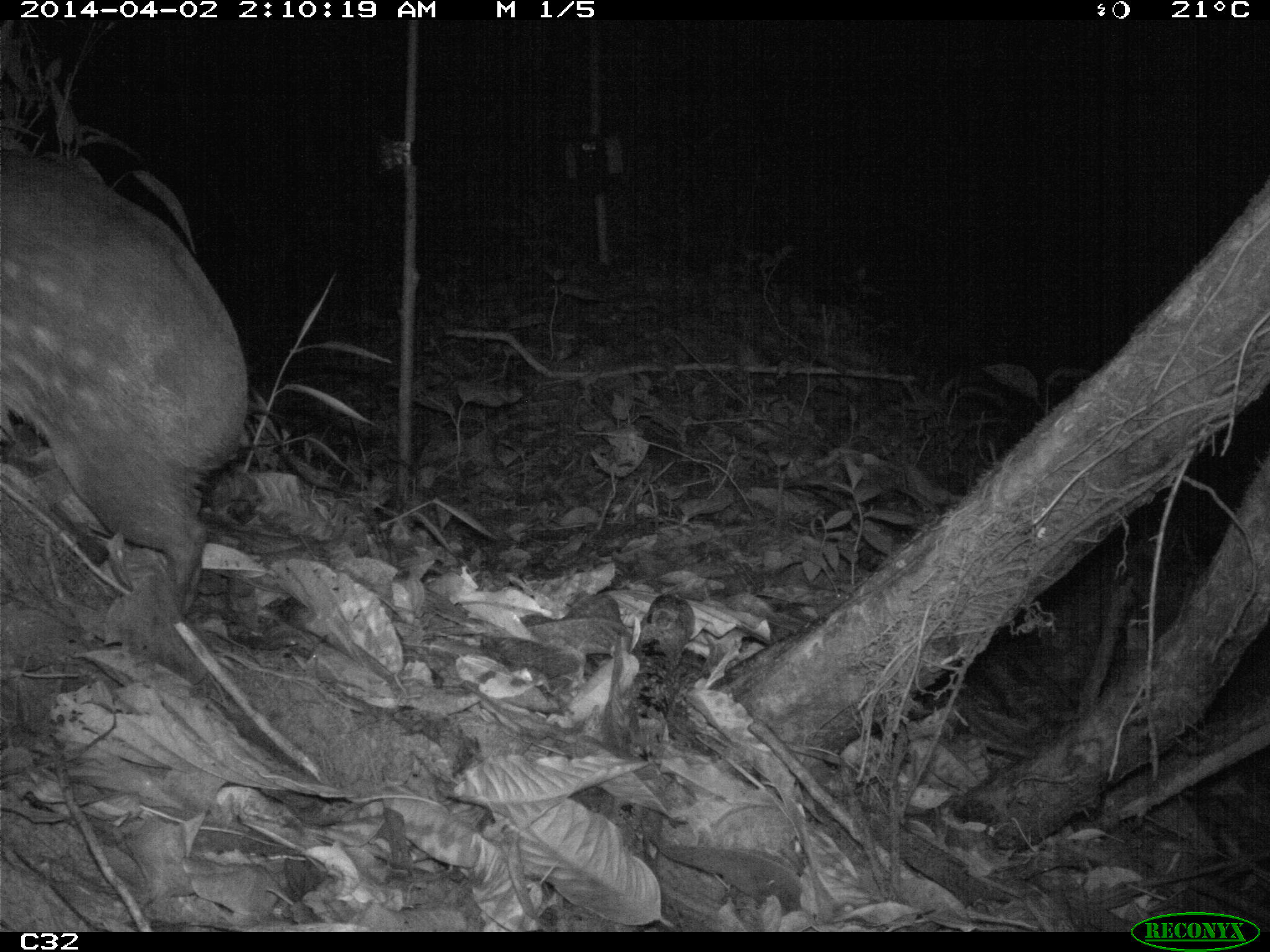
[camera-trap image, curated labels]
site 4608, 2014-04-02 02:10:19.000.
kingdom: Animalia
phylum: Chordata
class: Mammalia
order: Rodentia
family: Cuniculidae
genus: Cuniculus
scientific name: Cuniculus paca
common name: spotted paca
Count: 1.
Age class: adult.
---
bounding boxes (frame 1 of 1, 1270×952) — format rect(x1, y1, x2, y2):
cuniculus paca: rect(0, 147, 250, 620)